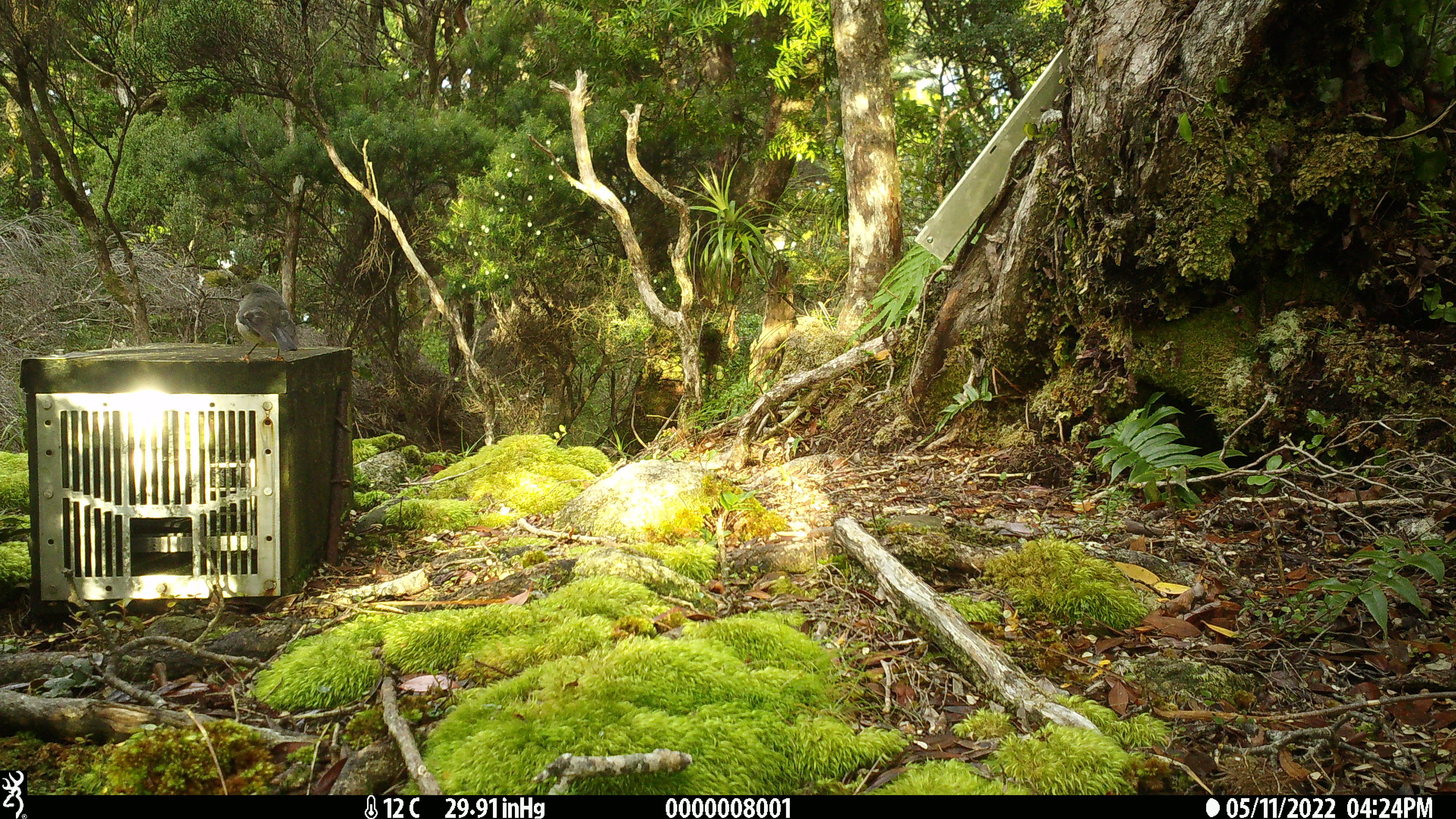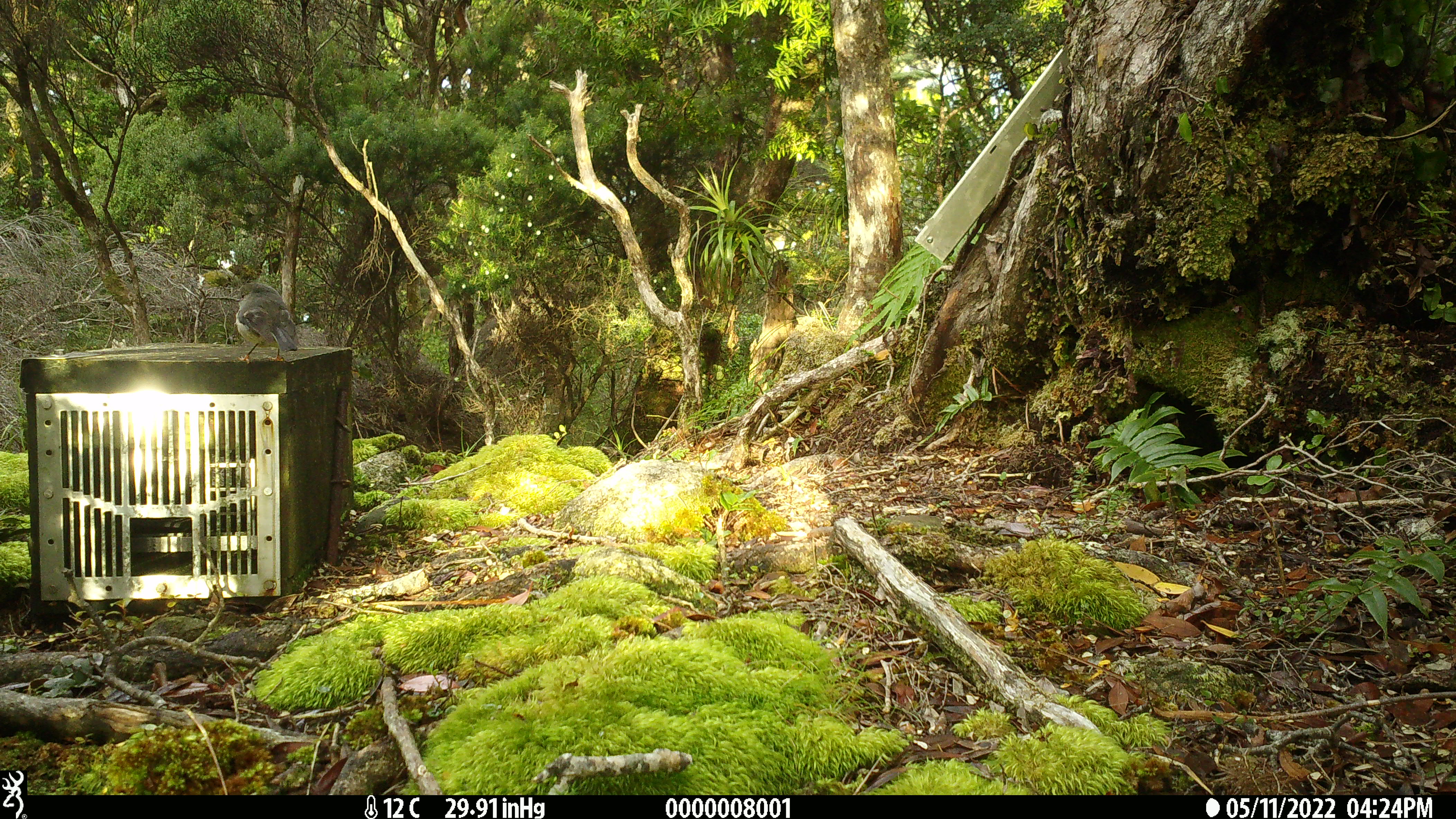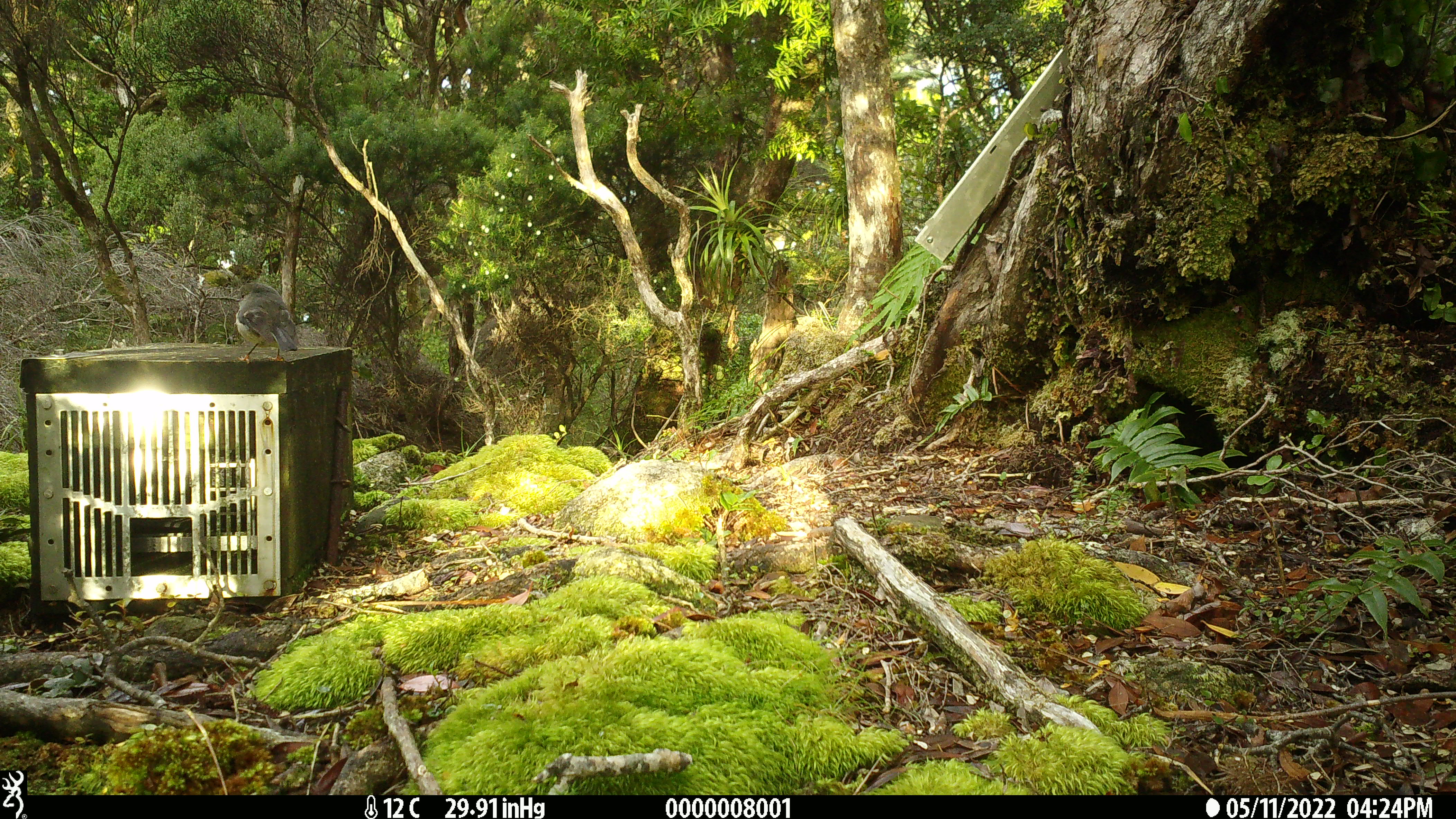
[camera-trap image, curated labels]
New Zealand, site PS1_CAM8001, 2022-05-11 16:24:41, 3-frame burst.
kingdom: Animalia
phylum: Chordata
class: Aves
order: Passeriformes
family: Petroicidae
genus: Petroica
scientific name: Petroica macrocephala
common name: tomtit